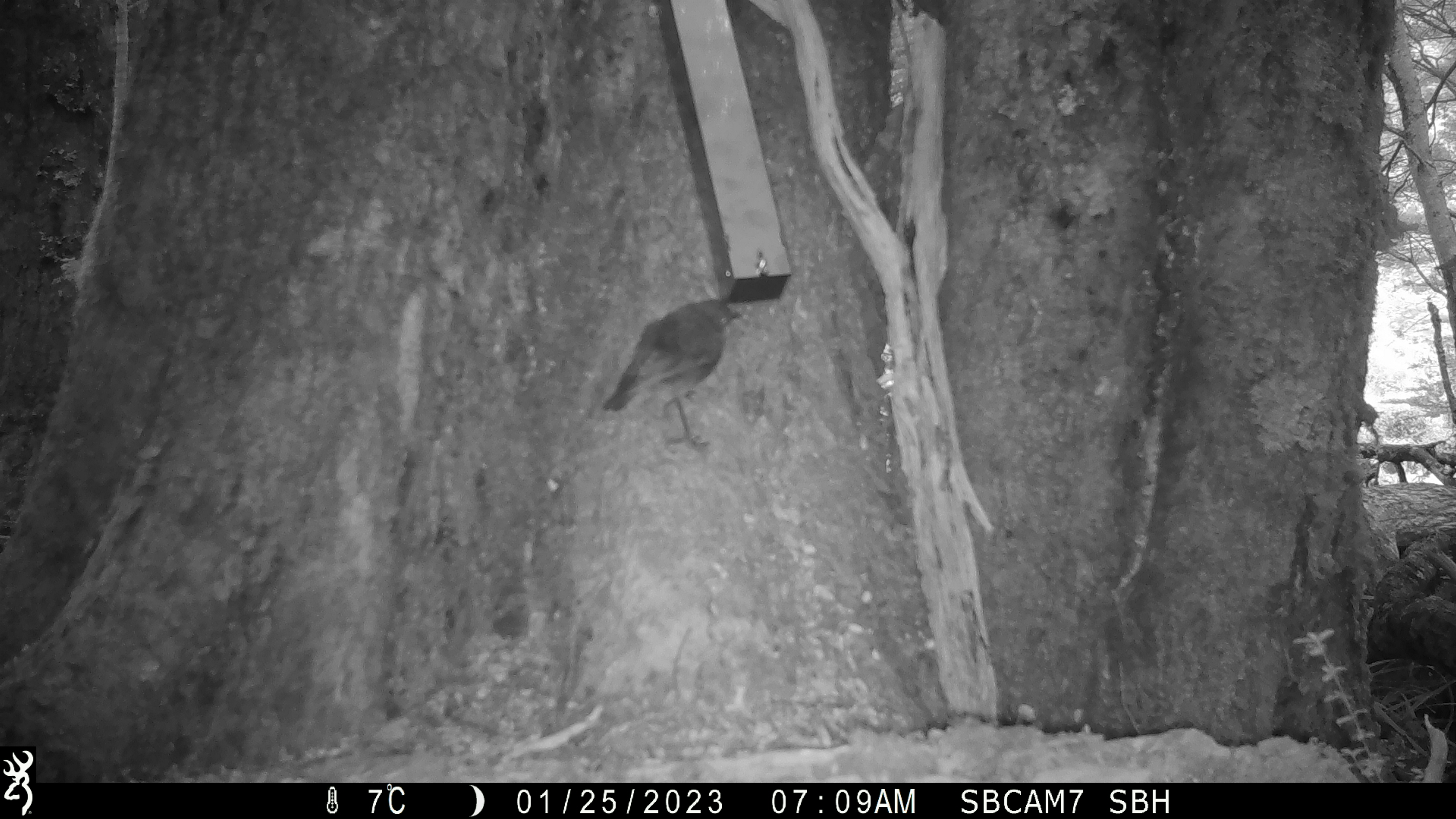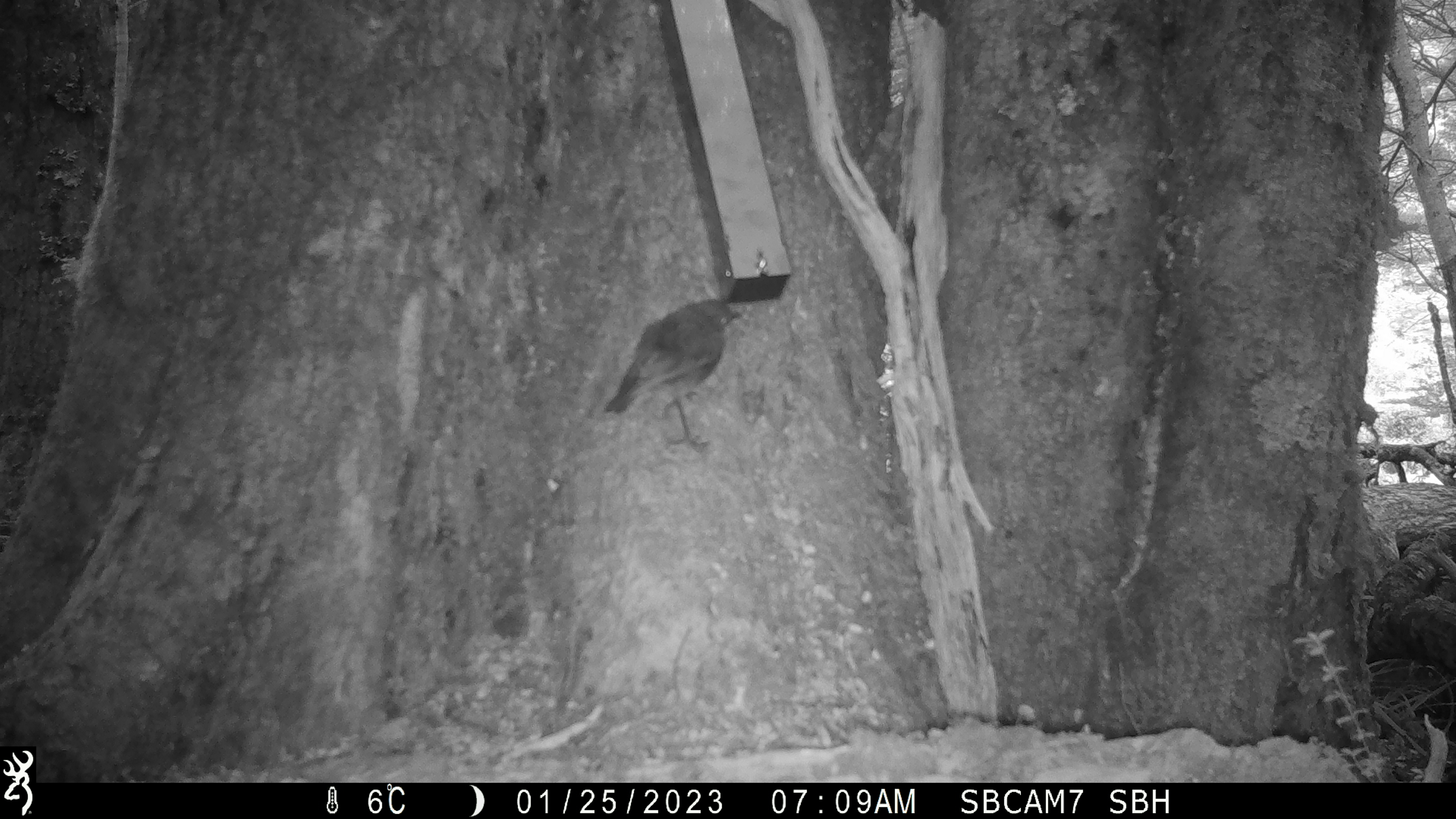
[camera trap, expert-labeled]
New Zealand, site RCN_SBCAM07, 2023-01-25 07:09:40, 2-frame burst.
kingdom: Animalia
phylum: Chordata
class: Aves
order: Passeriformes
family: Petroicidae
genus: Petroica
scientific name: Petroica australis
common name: new zealand robin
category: robin